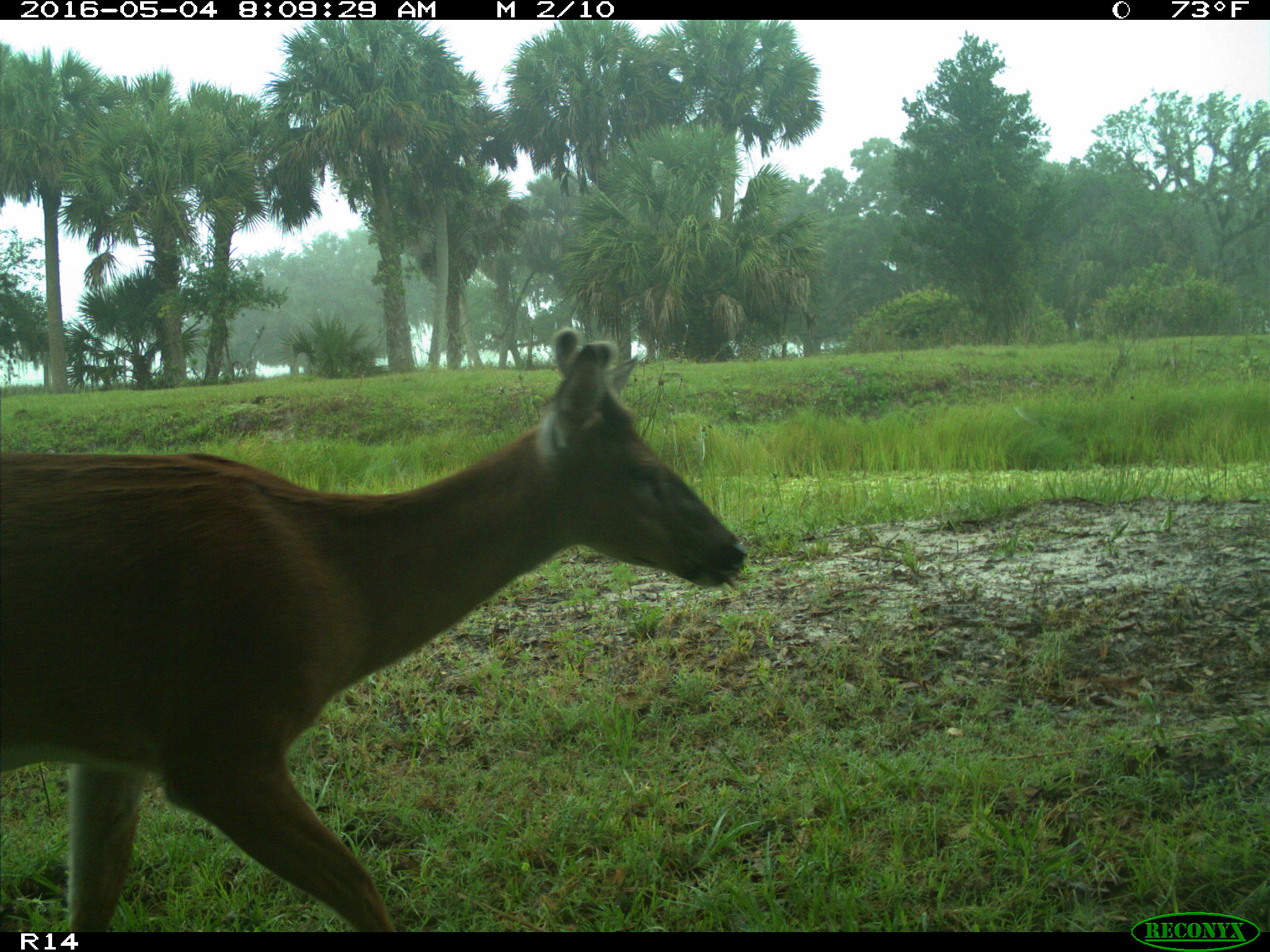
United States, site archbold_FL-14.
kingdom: Animalia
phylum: Chordata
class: Mammalia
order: Artiodactyla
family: Cervidae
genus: Odocoileus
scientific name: Odocoileus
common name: deer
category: unidentified deer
Unidentified deer (deer) (Odocoileus).